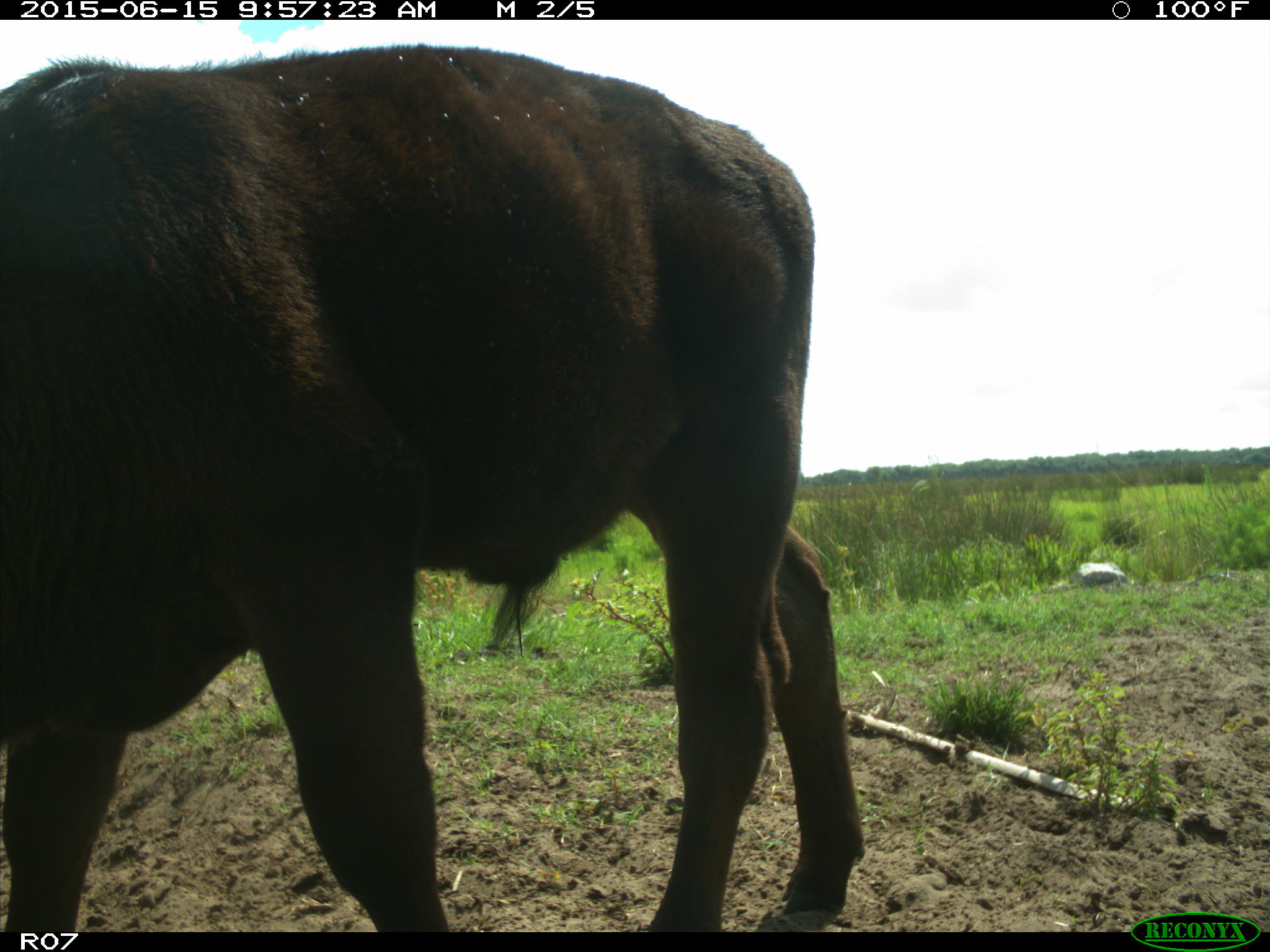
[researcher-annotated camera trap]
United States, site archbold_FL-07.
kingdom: Animalia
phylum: Chordata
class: Mammalia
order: Artiodactyla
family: Bovidae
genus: Bos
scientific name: Bos taurus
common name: domestic cow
Bos taurus (domestic cow).